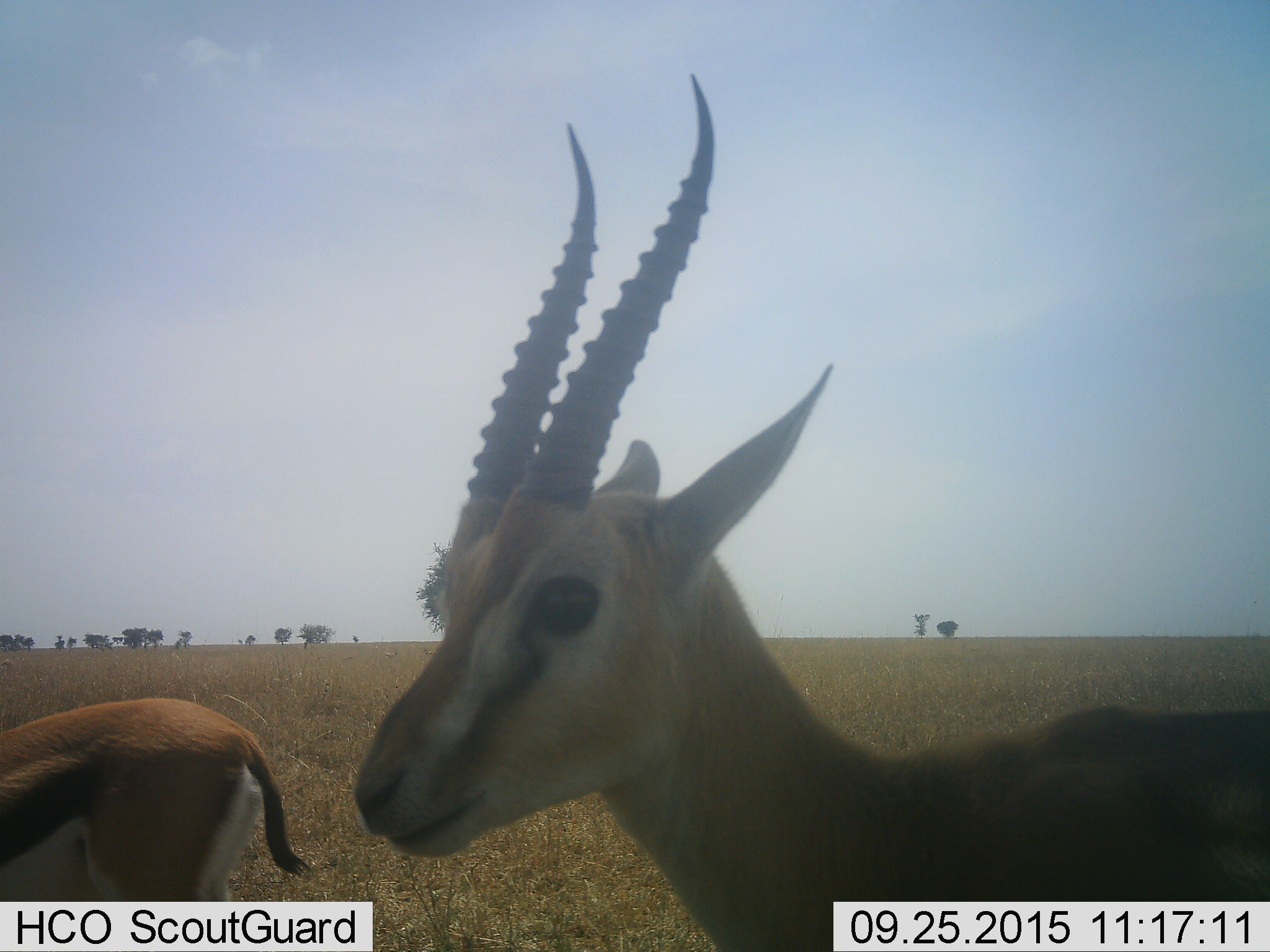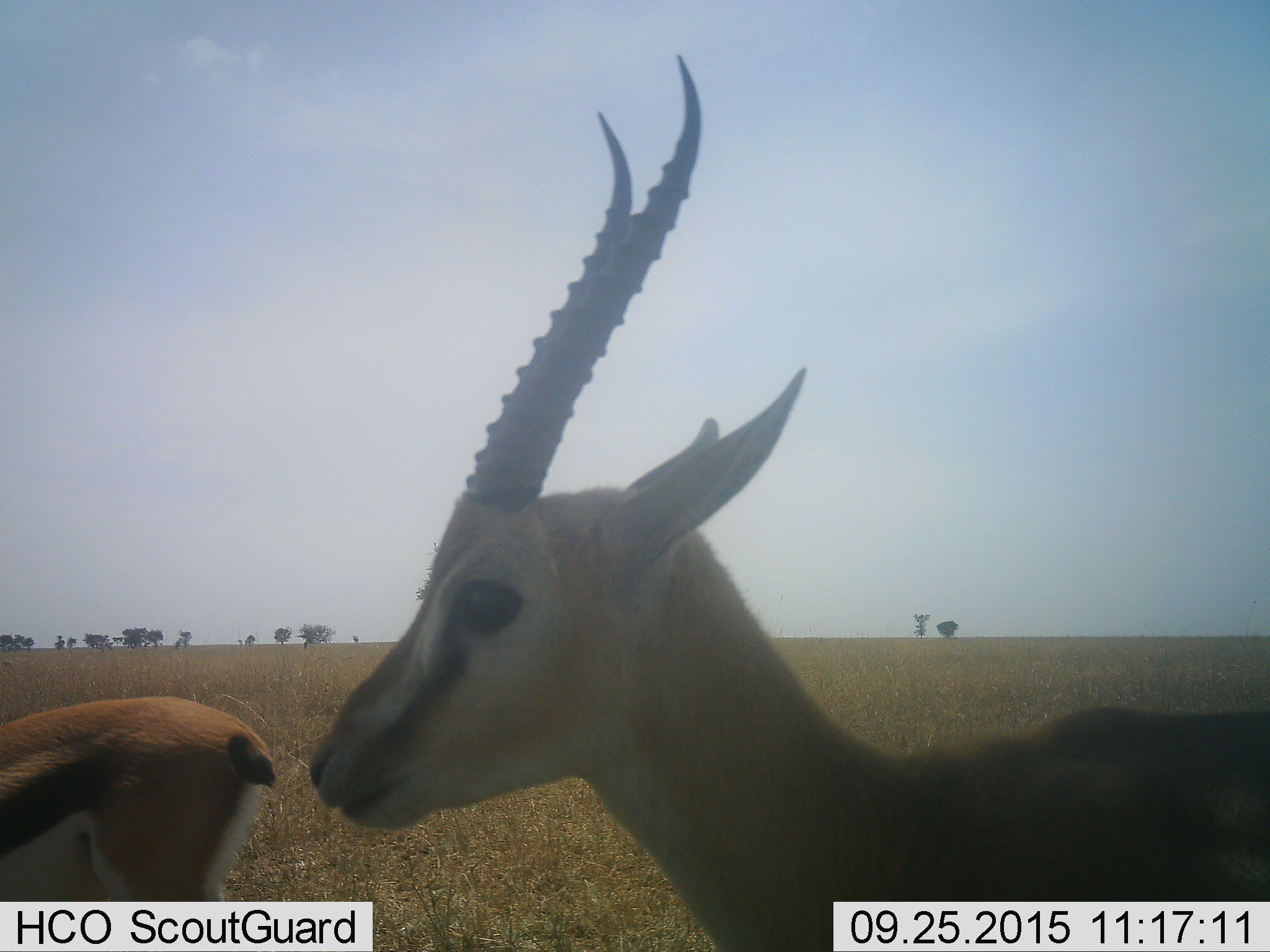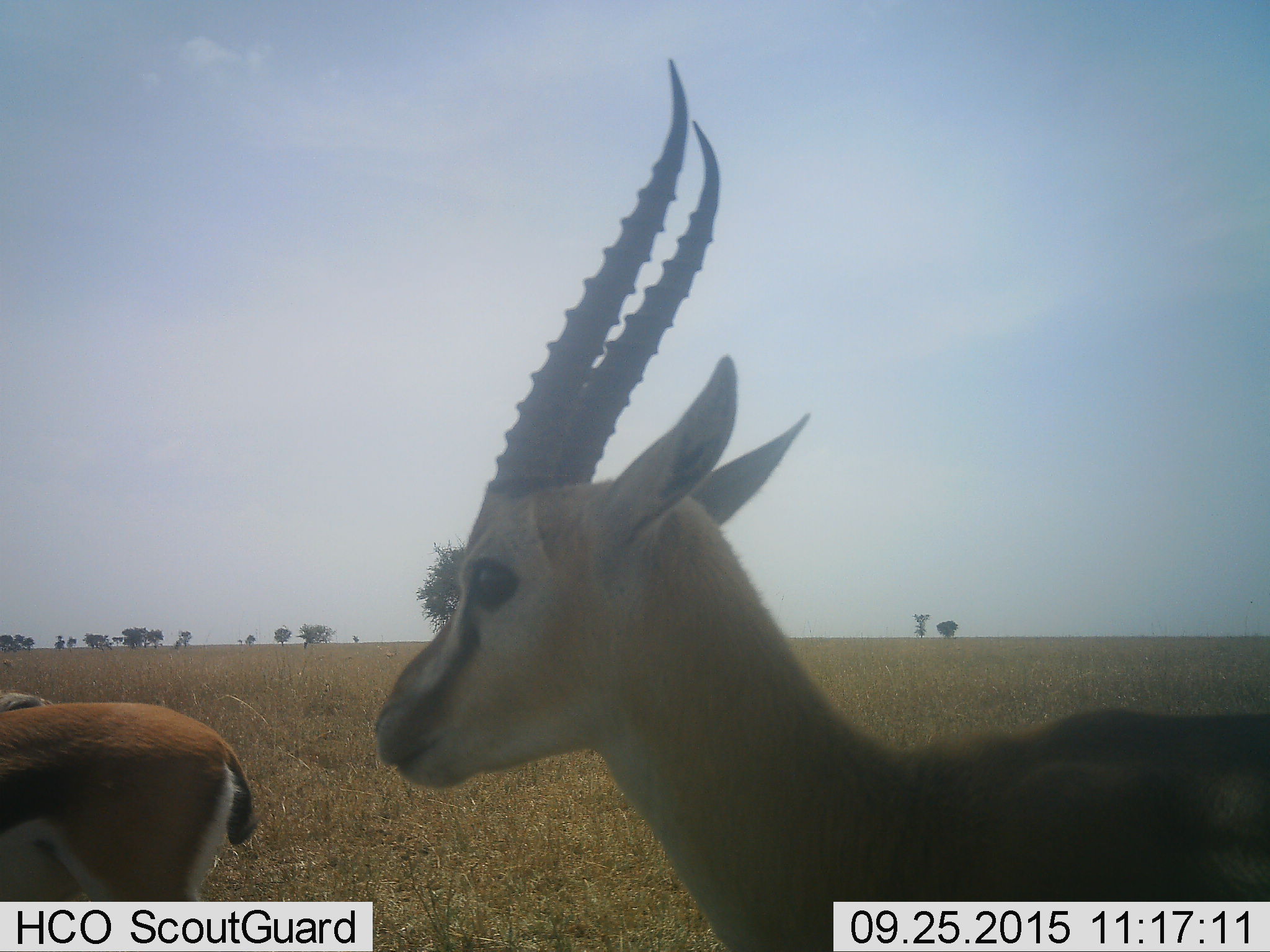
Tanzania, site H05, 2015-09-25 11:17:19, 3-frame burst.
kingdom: Animalia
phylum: Chordata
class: Mammalia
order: Artiodactyla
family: Bovidae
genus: Eudorcas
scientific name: Eudorcas thomsonii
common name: thomson's gazelle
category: gazellethomsons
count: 2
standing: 100%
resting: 0%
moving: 0%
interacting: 0%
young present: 0%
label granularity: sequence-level